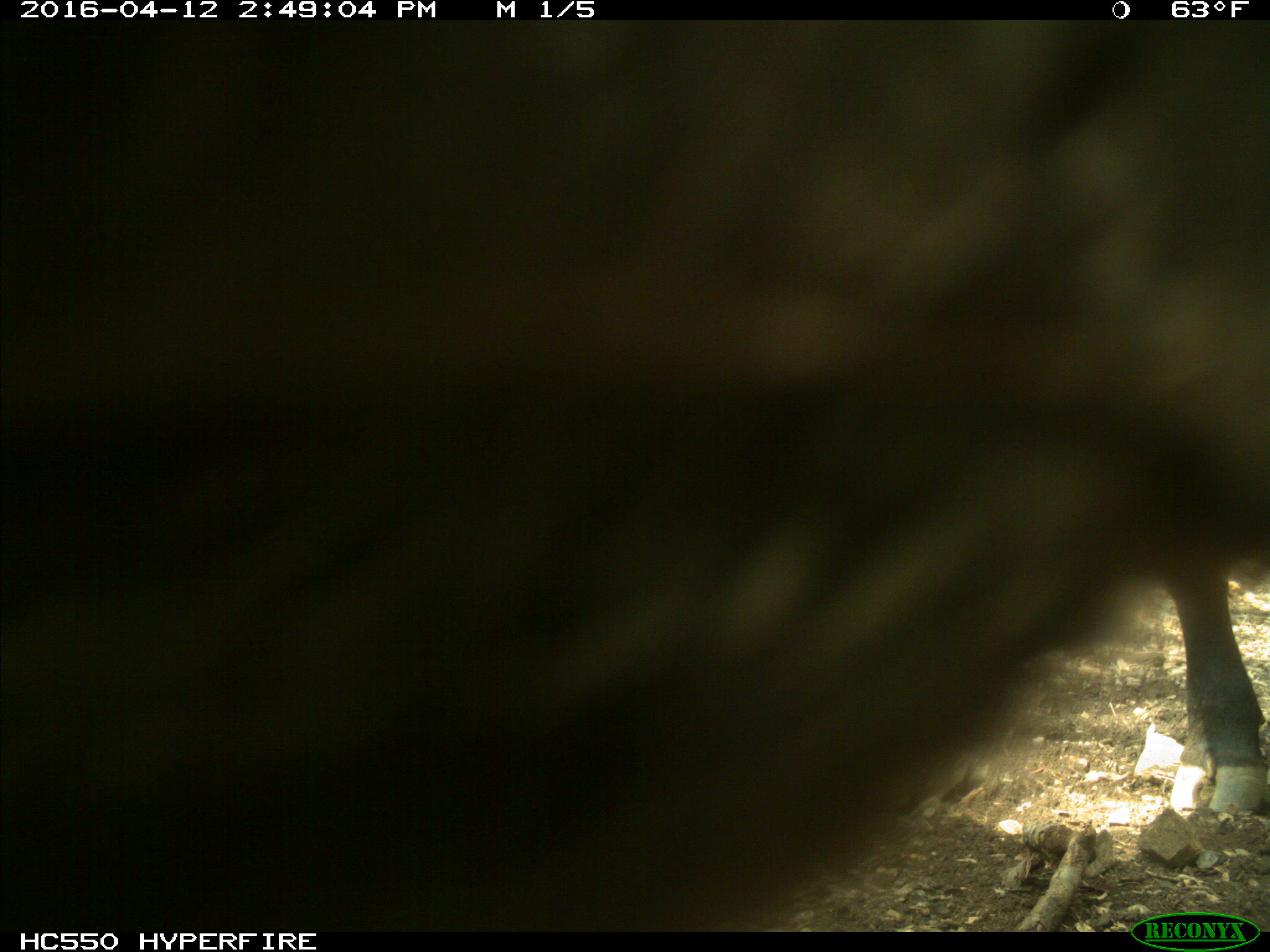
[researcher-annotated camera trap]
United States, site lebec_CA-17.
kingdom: Animalia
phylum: Chordata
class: Mammalia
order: Artiodactyla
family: Bovidae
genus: Bos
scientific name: Bos taurus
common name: domestic cow